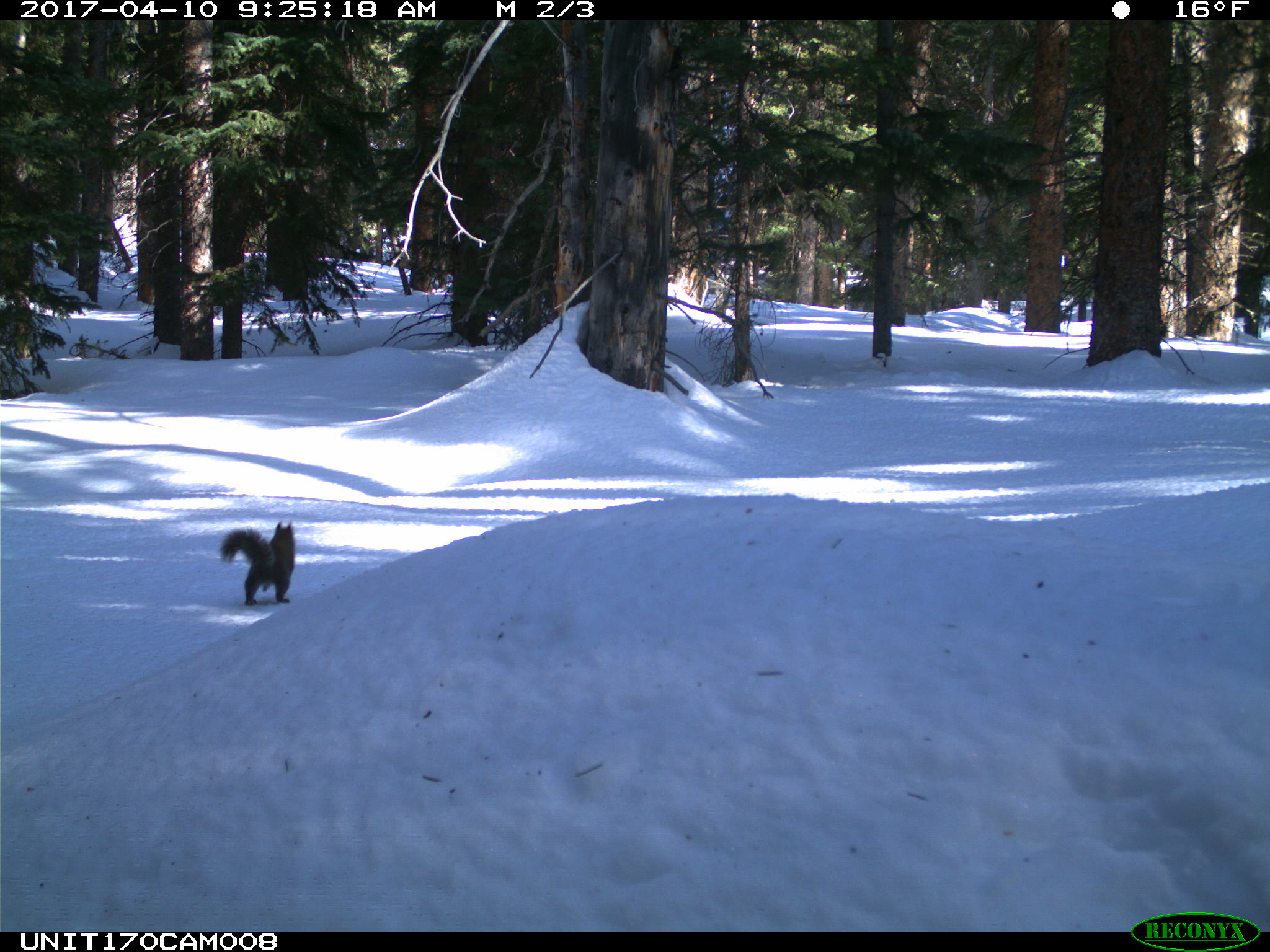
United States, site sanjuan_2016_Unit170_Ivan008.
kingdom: Animalia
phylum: Chordata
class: Mammalia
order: Rodentia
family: Sciuridae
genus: Tamiasciurus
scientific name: Tamiasciurus hudsonicus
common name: american red squirrel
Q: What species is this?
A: Tamiasciurus hudsonicus (american red squirrel).